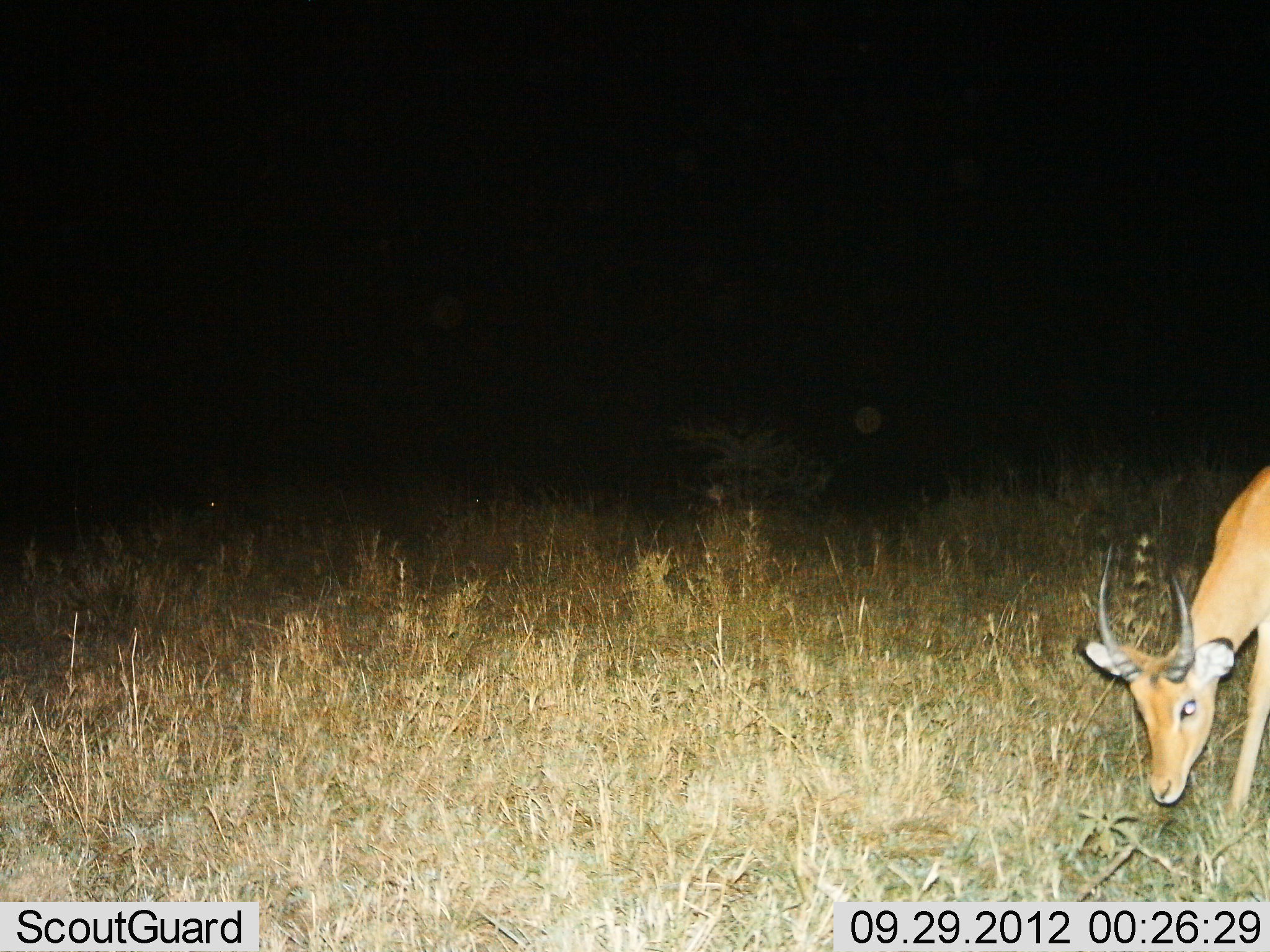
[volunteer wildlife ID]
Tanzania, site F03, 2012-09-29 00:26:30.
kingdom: Animalia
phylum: Chordata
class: Mammalia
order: Artiodactyla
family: Bovidae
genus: Aepyceros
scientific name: Aepyceros melampus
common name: impala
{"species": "impala (Aepyceros melampus)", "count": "1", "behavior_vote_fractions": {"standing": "20%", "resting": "0%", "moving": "10%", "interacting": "0%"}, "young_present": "0%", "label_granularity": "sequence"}